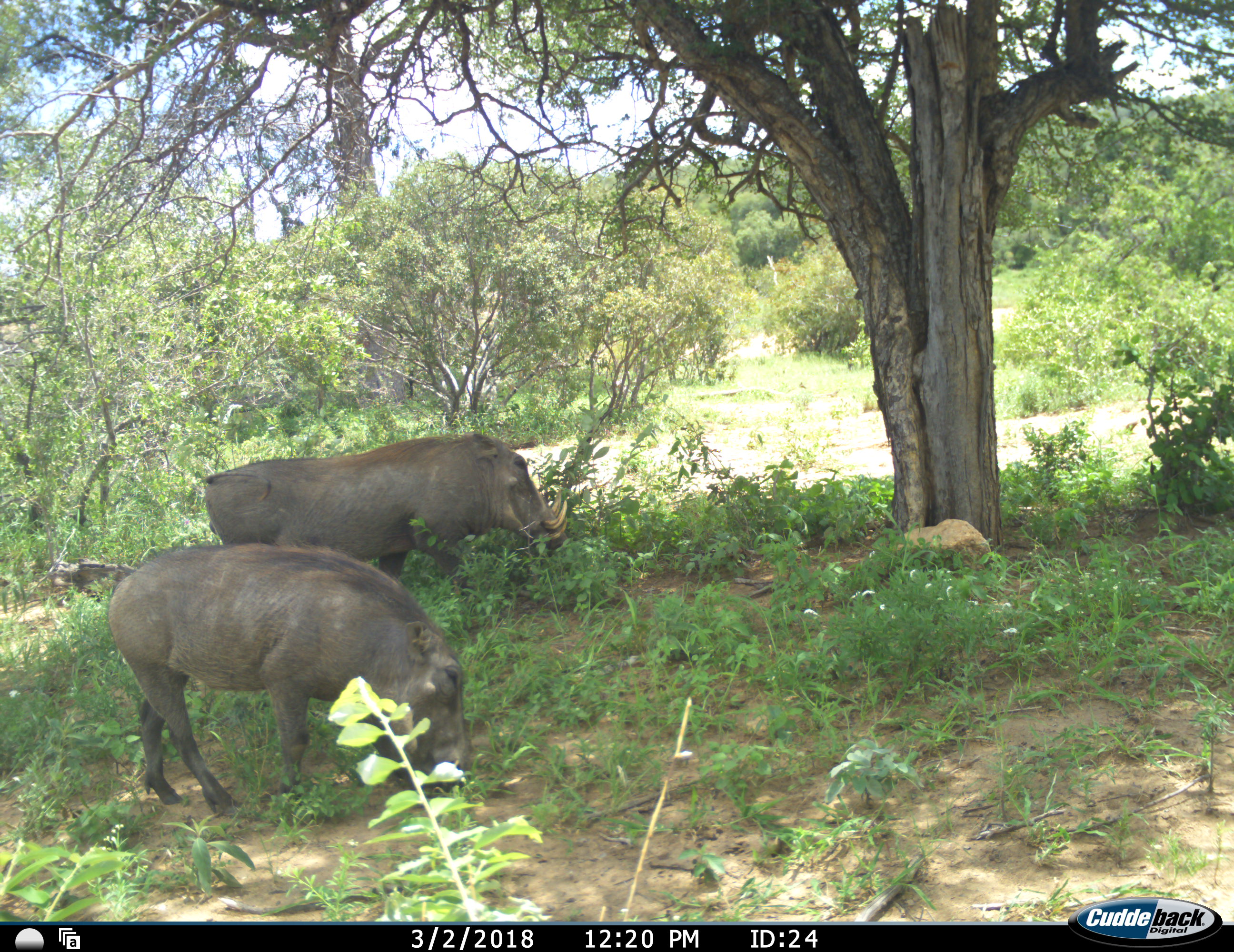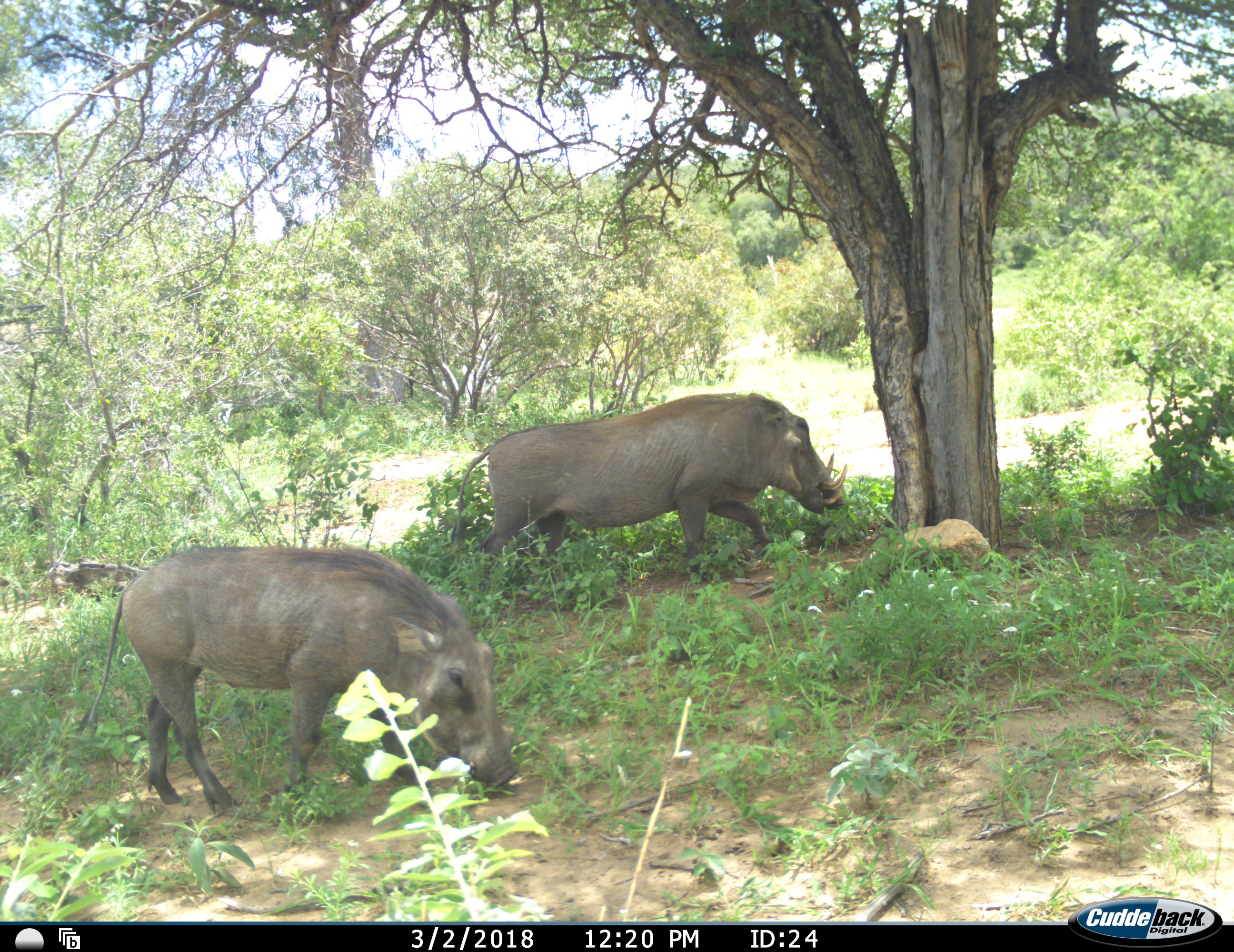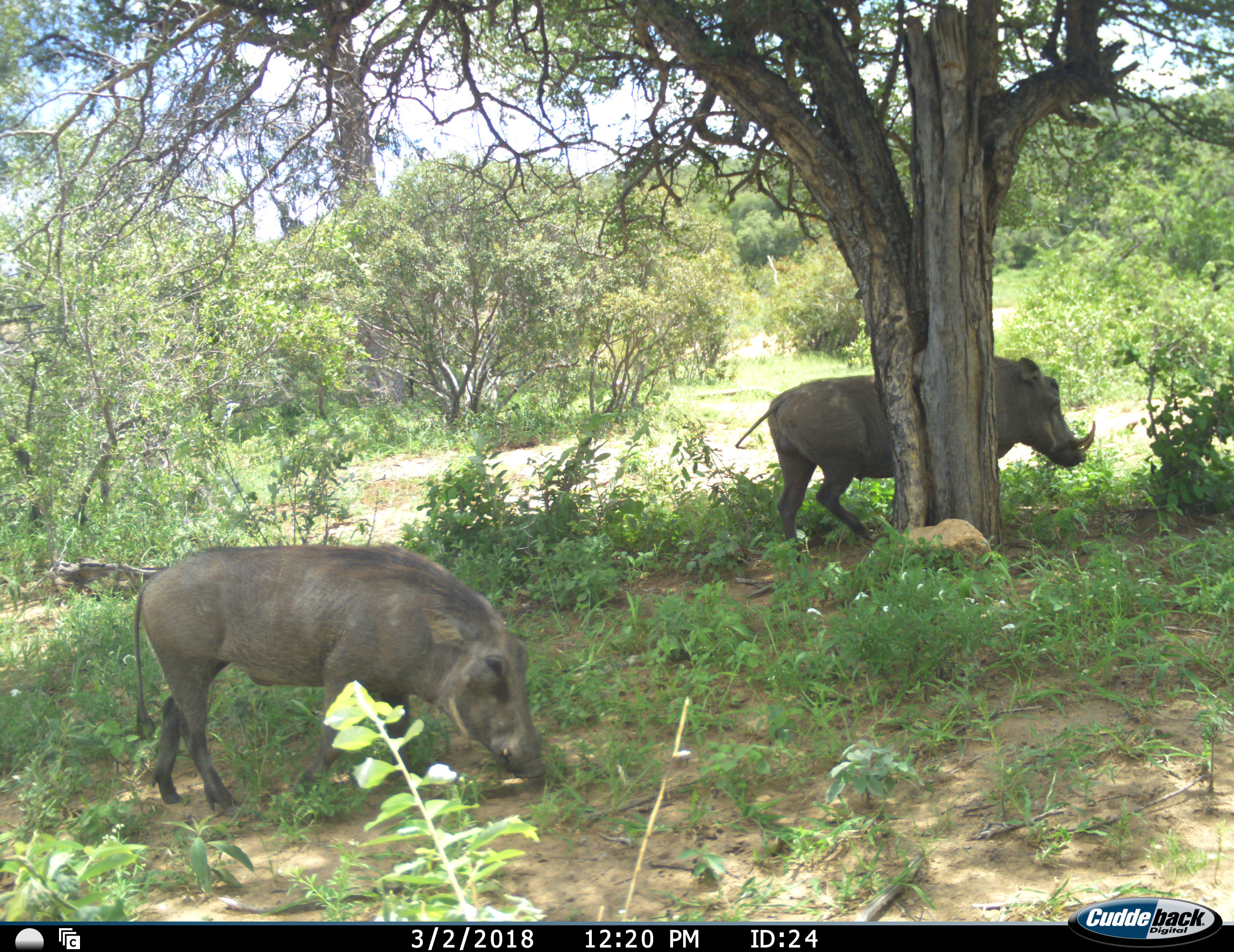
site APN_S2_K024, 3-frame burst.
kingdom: Animalia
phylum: Chordata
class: Mammalia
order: Artiodactyla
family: Suidae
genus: Phacochoerus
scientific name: Phacochoerus africanus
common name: warthog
Warthog (Phacochoerus africanus), count 2. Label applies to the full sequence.